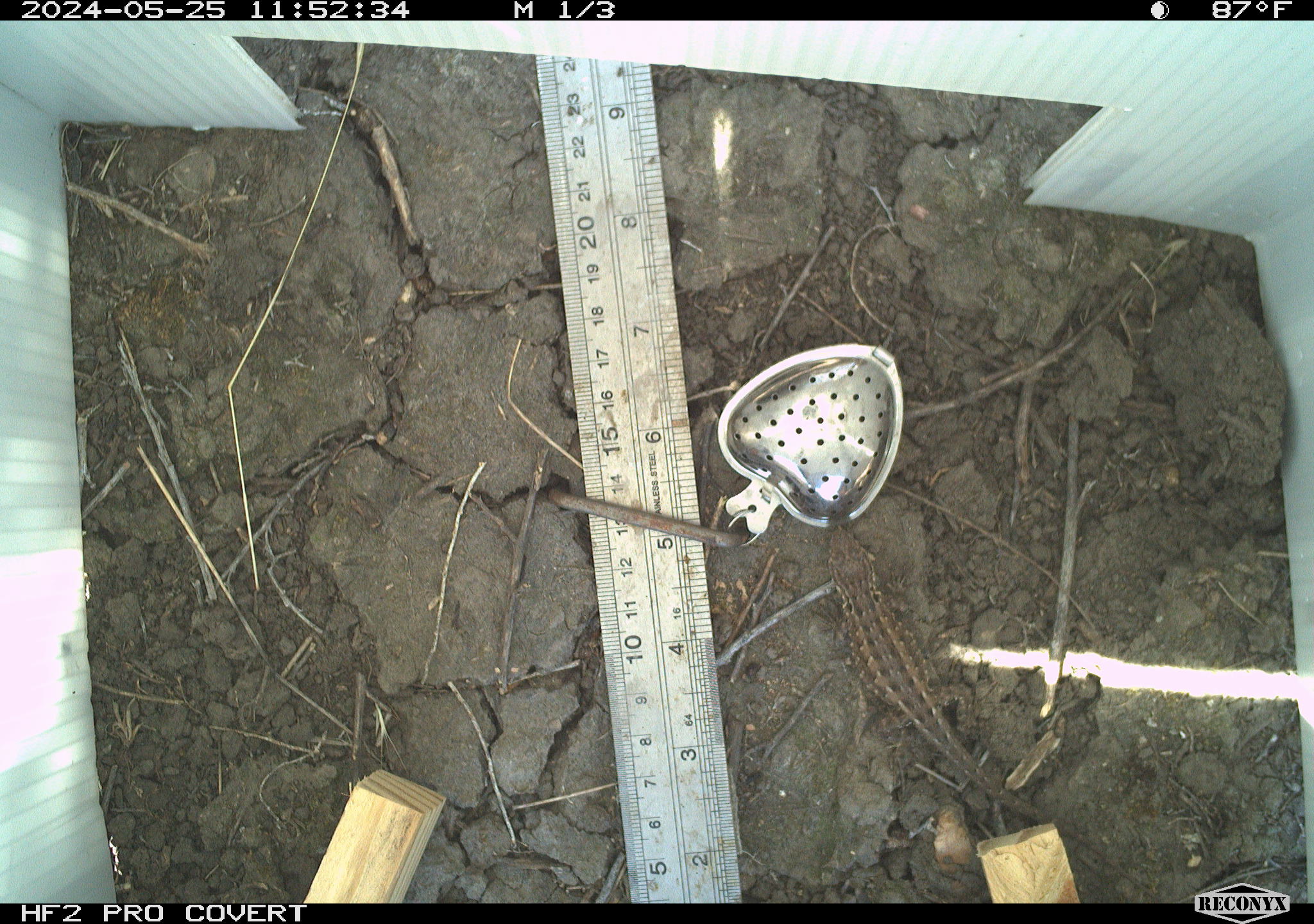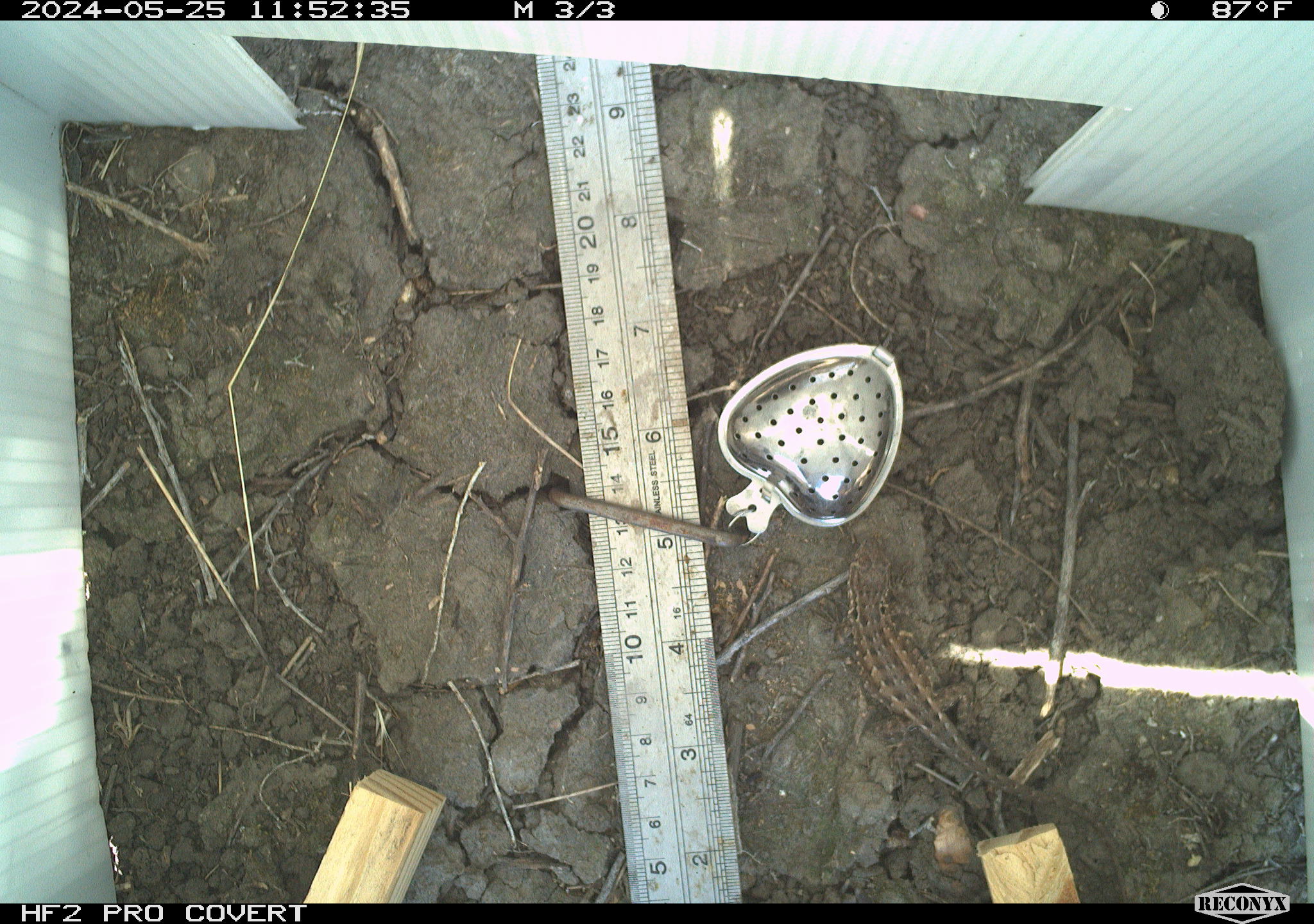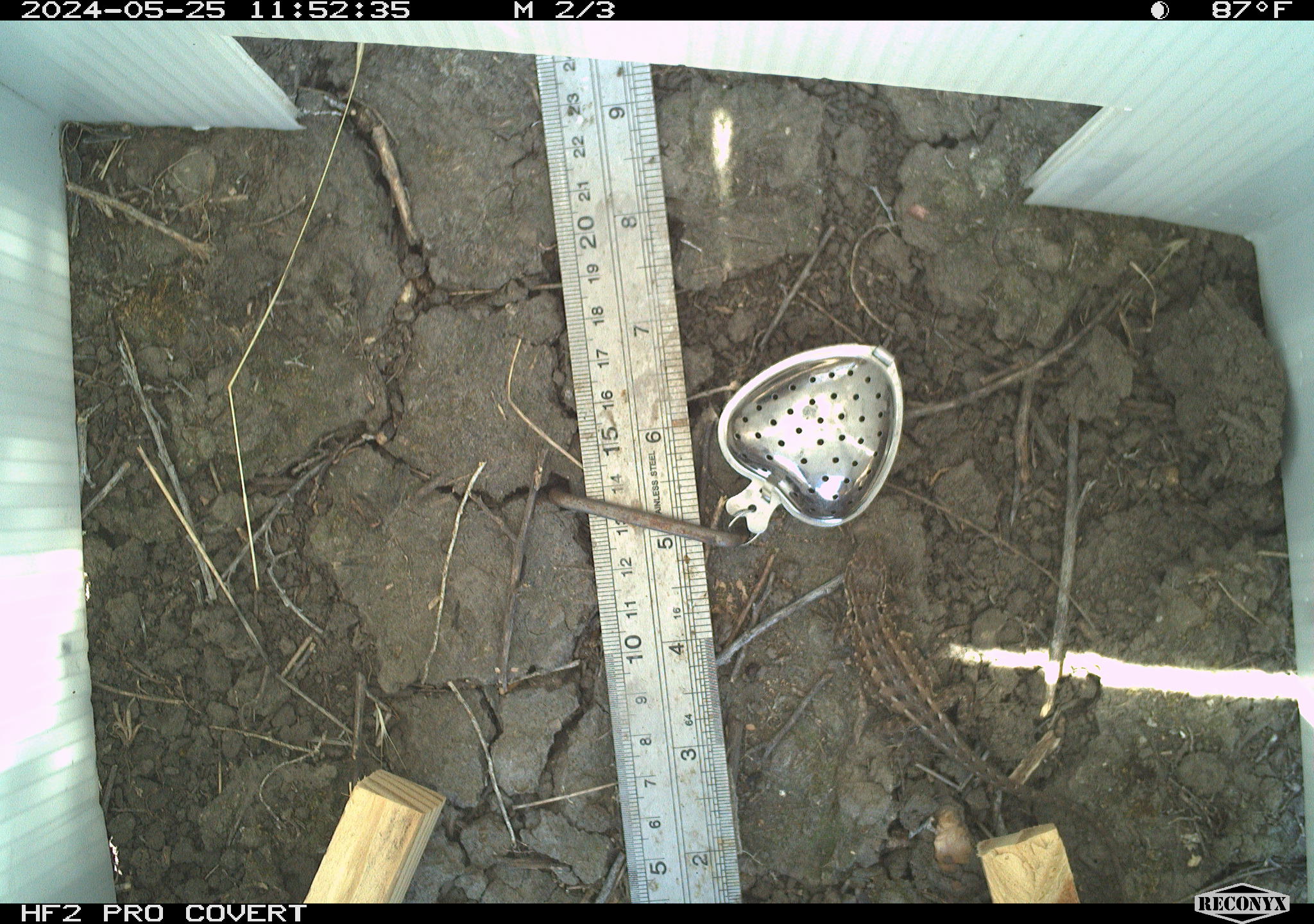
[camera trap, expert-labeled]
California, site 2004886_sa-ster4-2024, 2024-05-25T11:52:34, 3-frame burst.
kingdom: Animalia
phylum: Chordata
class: Reptilia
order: Squamata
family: Phrynosomatidae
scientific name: Phrynosomatidae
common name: phrynosomatid lizards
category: phrynosomatidae family